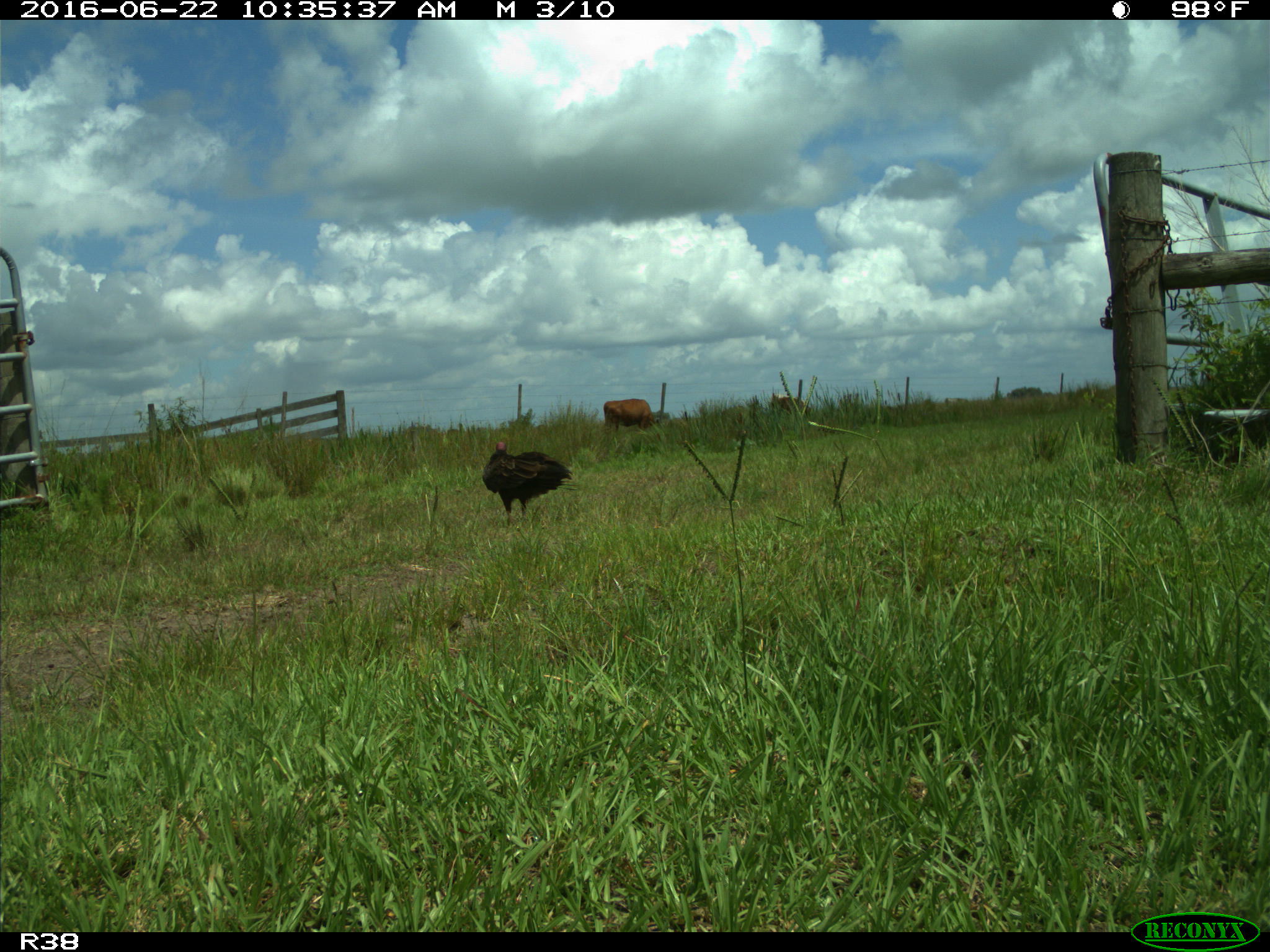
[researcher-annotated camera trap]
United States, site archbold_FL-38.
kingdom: Animalia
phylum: Chordata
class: Mammalia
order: Artiodactyla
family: Bovidae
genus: Bos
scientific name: Bos taurus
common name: domestic cow